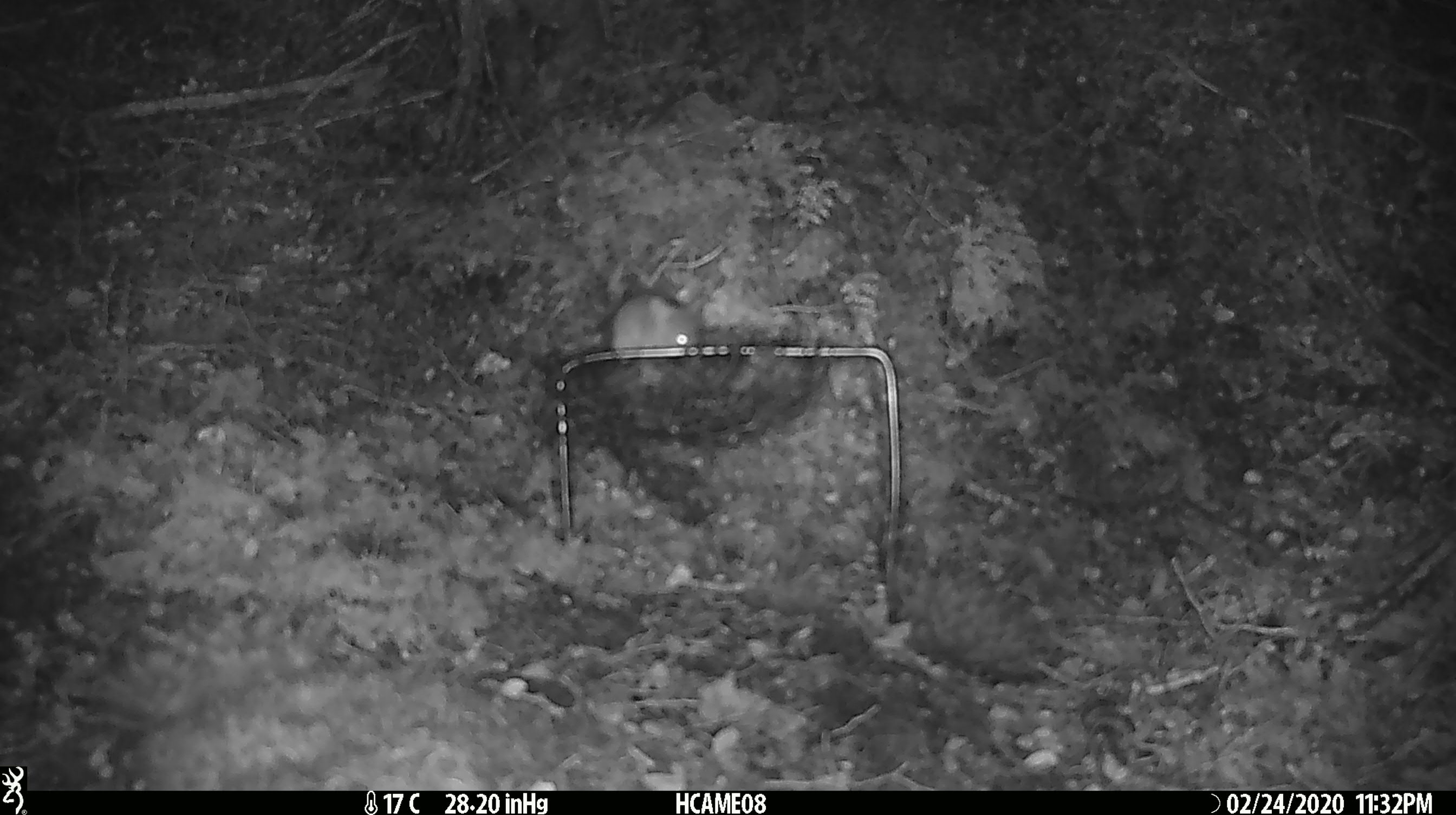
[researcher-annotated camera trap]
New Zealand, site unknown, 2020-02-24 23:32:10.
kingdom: Animalia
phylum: Chordata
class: Mammalia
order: Rodentia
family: Muridae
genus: Mus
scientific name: Mus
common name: mouse